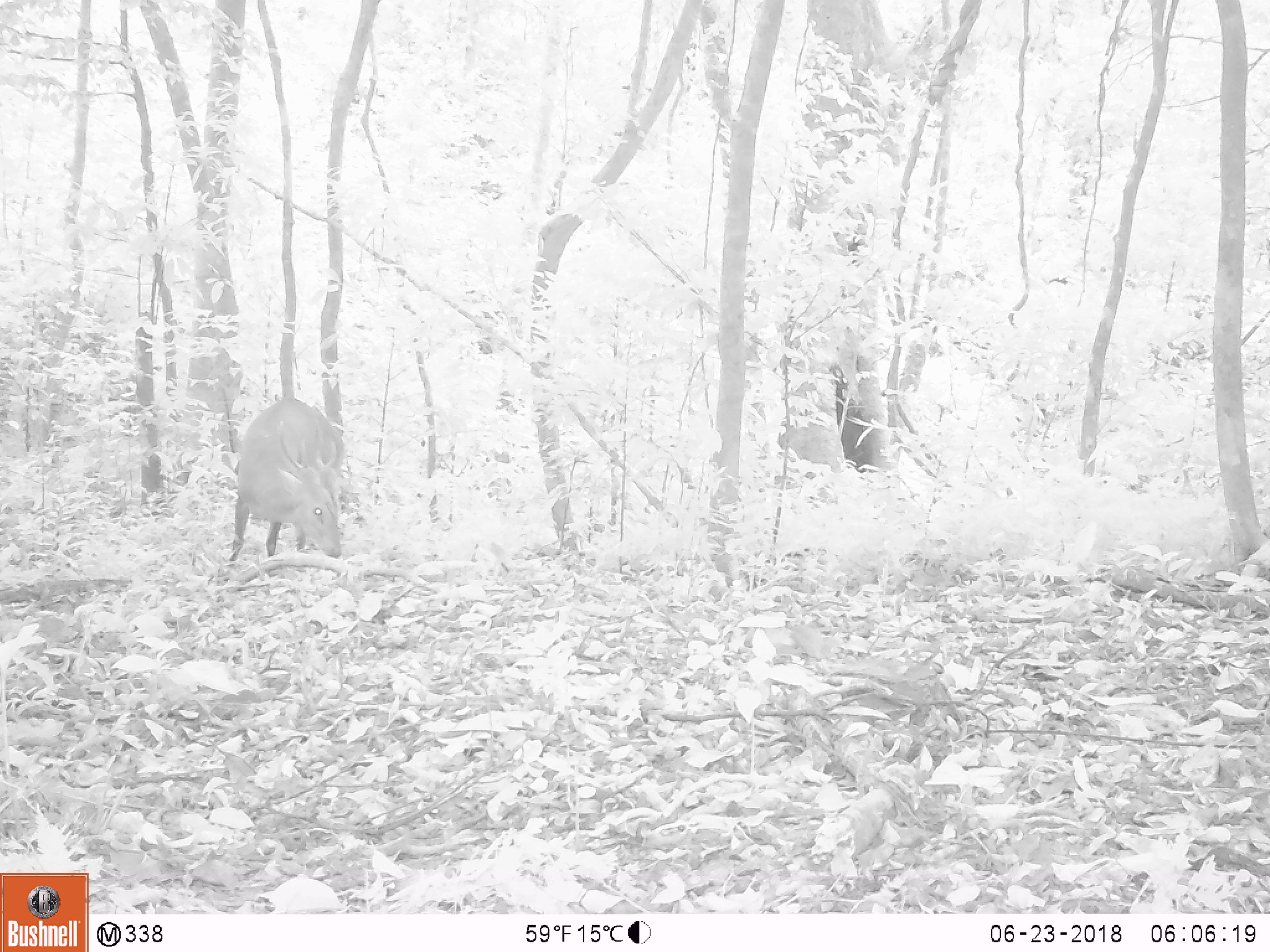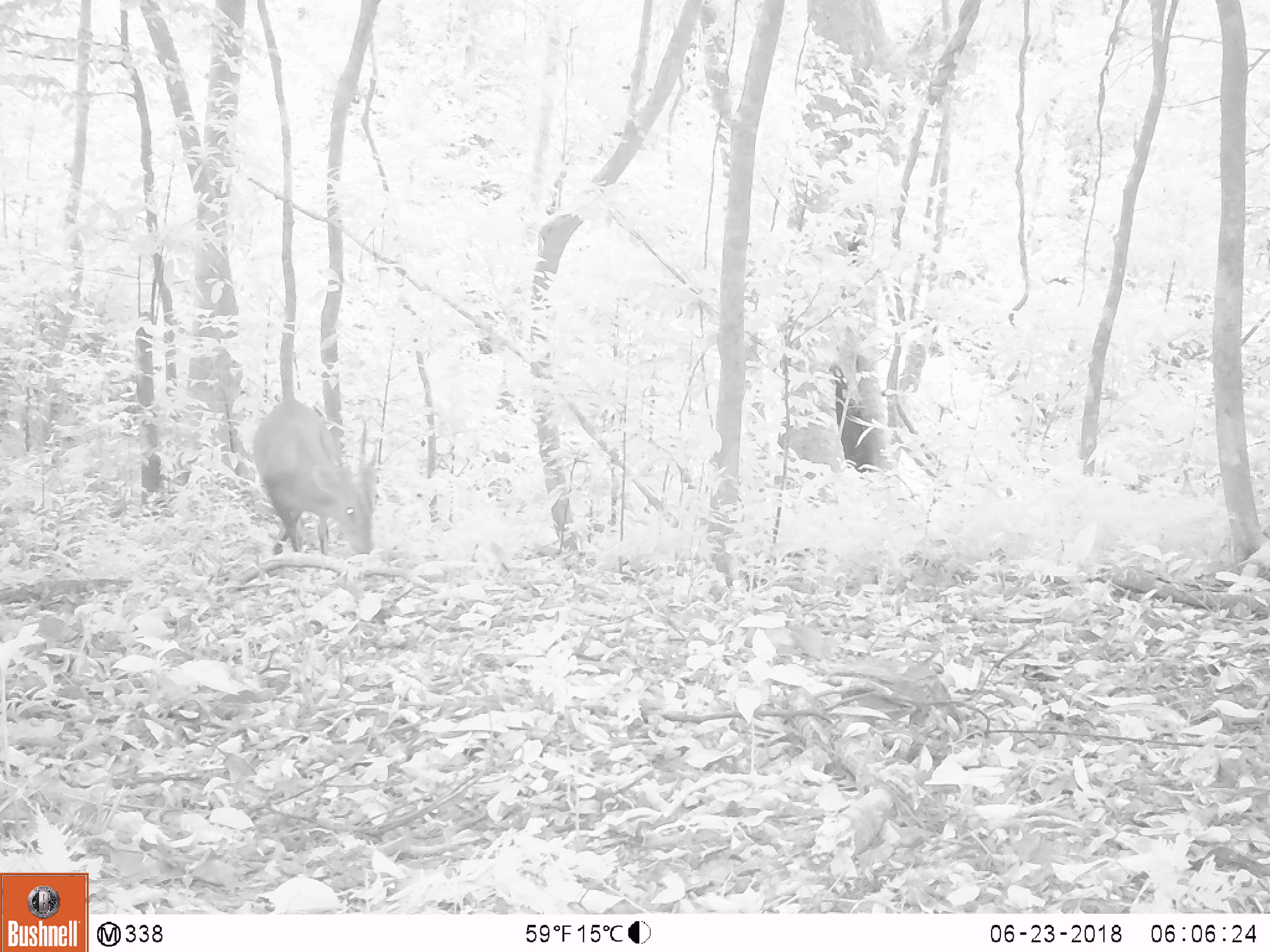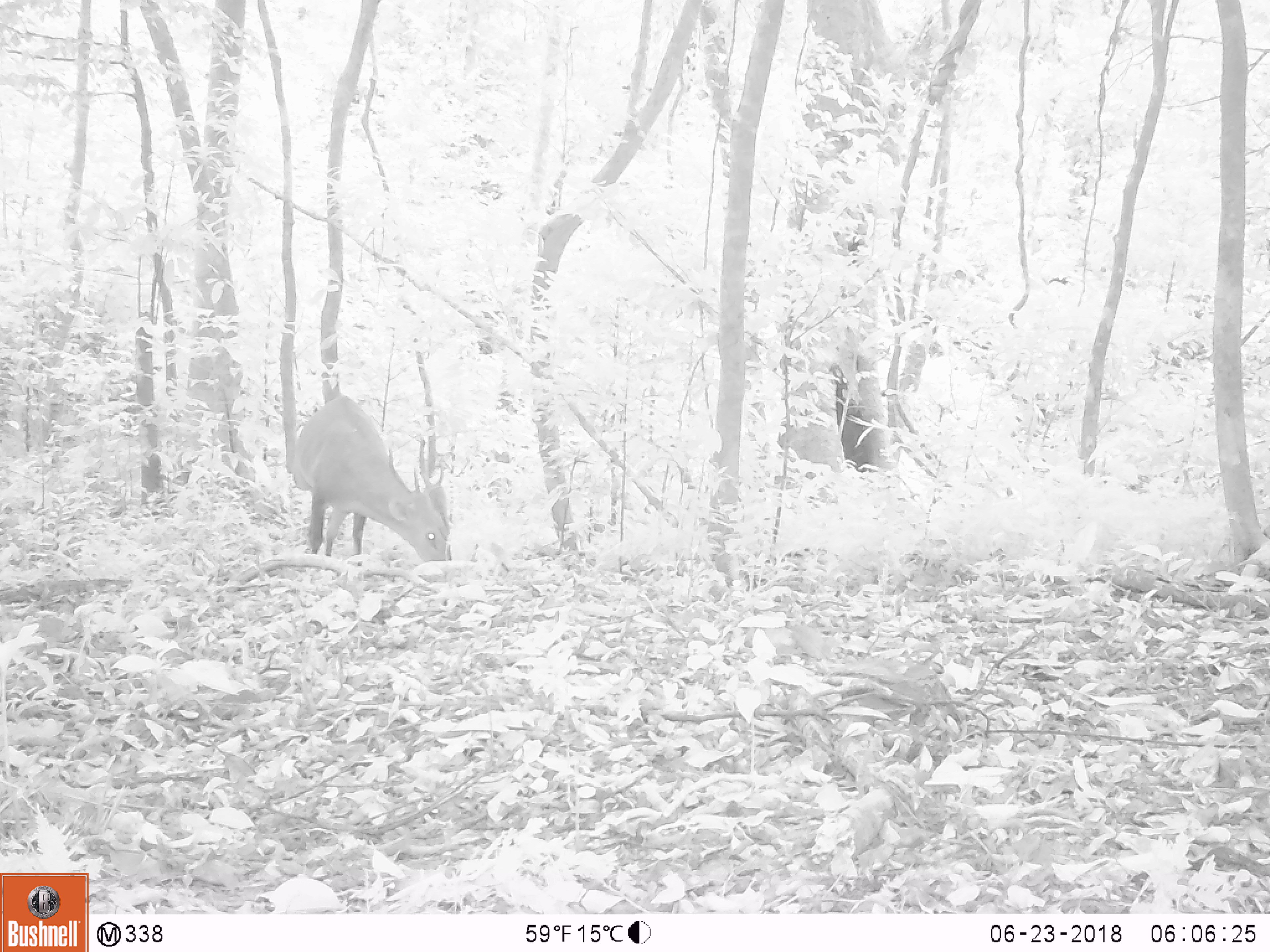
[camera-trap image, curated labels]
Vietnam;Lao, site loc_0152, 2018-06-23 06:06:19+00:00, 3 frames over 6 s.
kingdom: Animalia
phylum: Chordata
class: Mammalia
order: Artiodactyla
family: Cervidae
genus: Muntiacus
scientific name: Muntiacus vuquangensis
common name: large-antlered muntjac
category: large antlered muntjac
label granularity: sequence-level